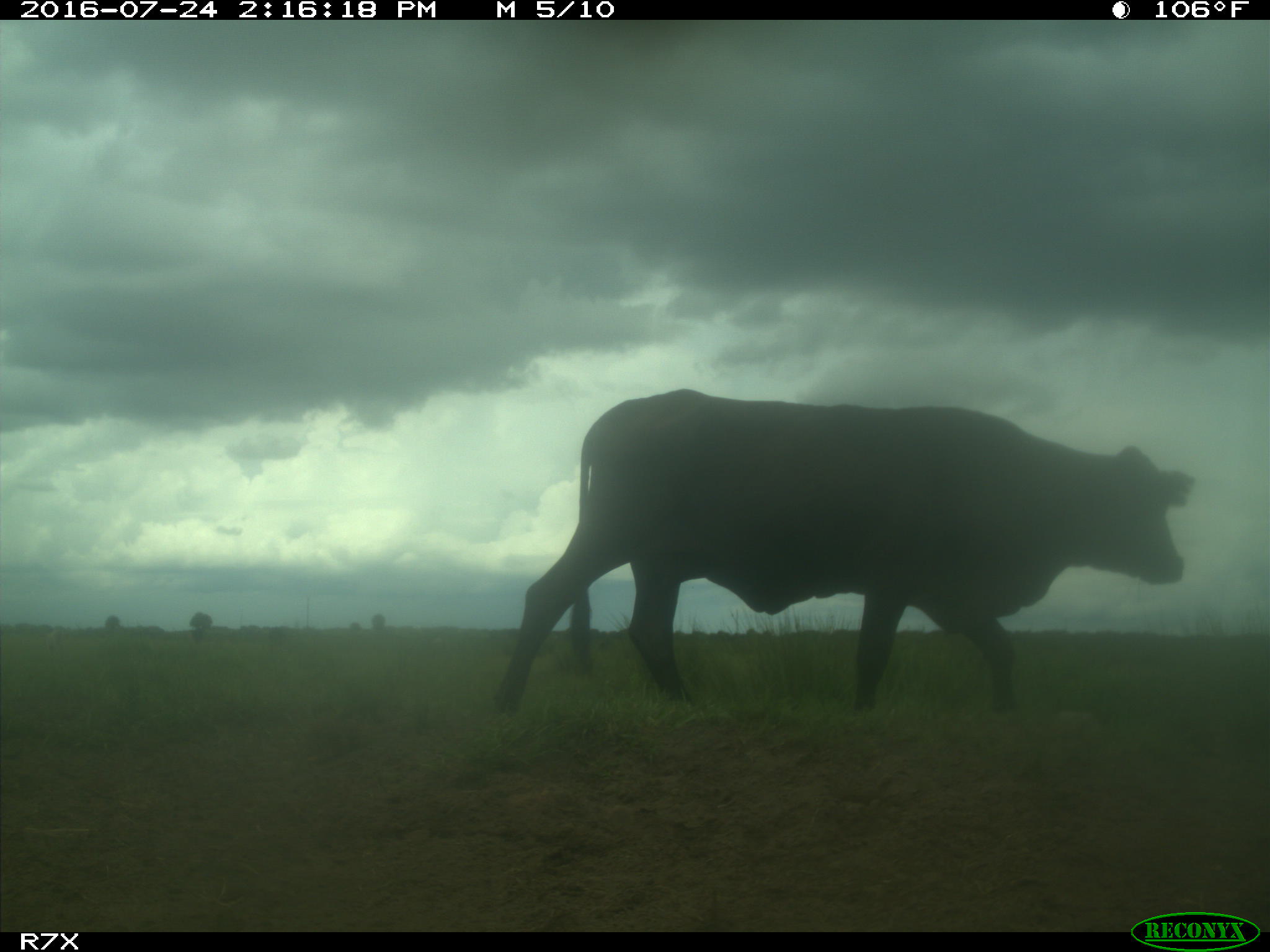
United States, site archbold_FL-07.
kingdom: Animalia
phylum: Chordata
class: Mammalia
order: Artiodactyla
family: Bovidae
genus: Bos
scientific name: Bos taurus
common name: domestic cow